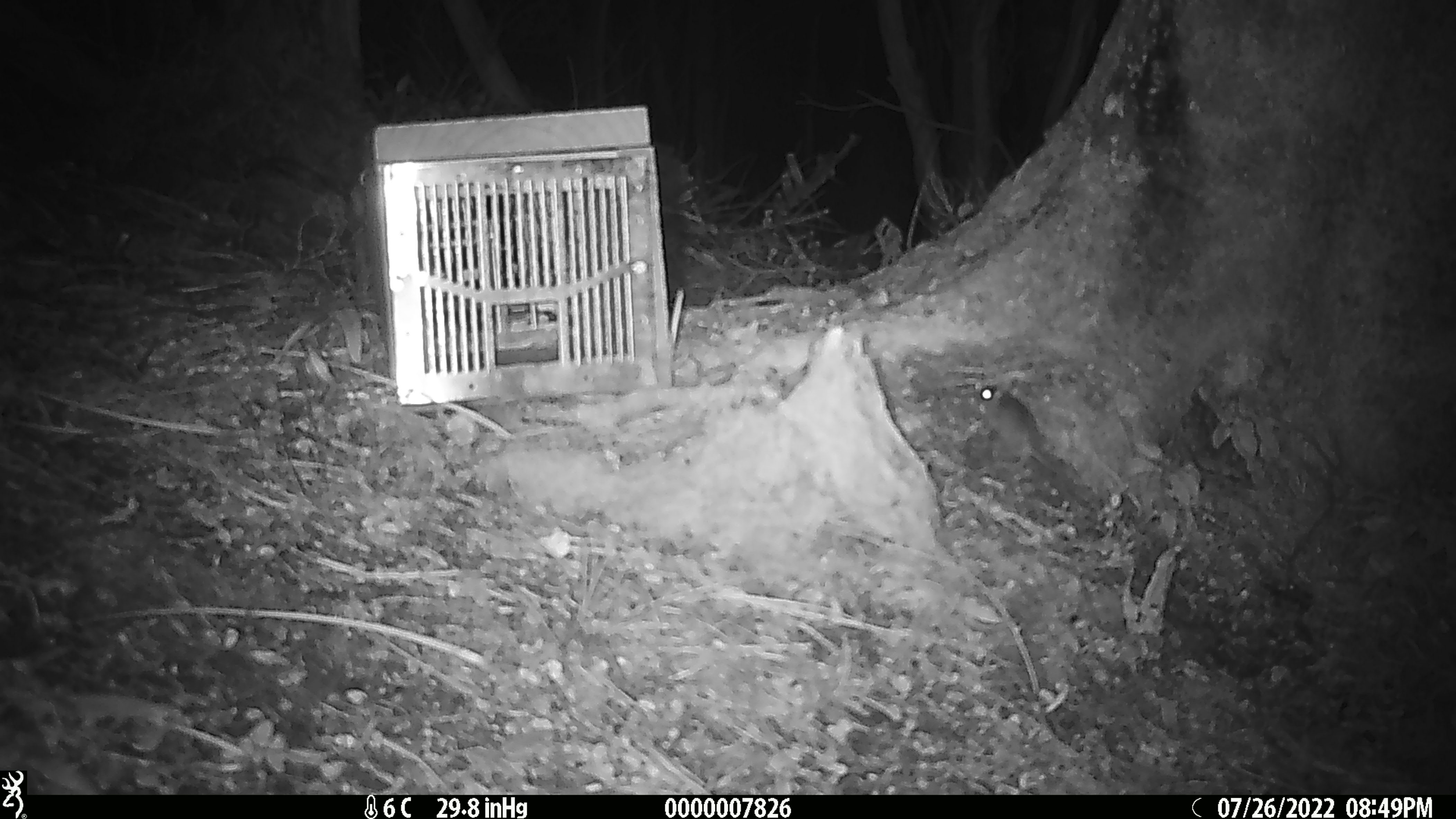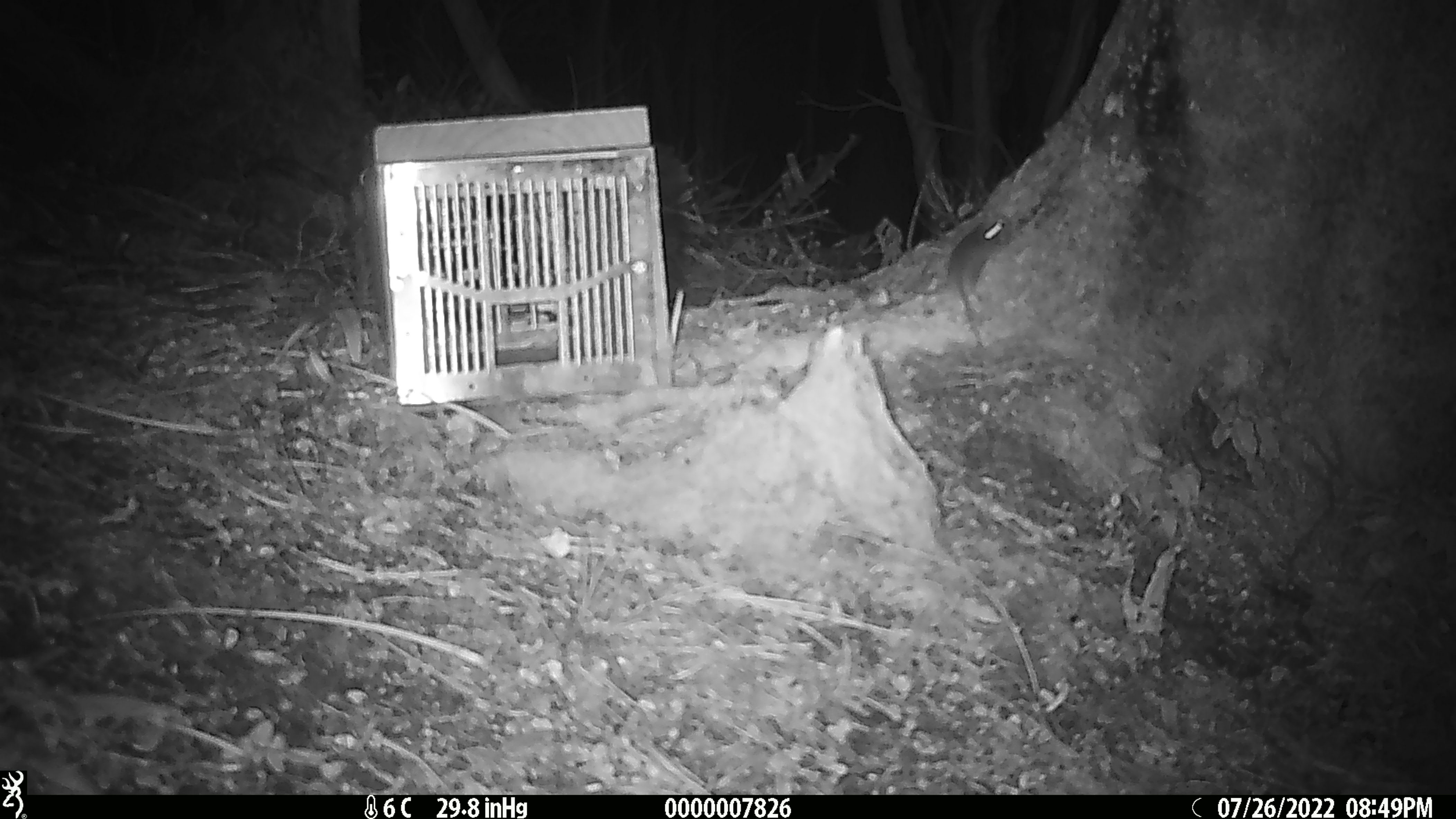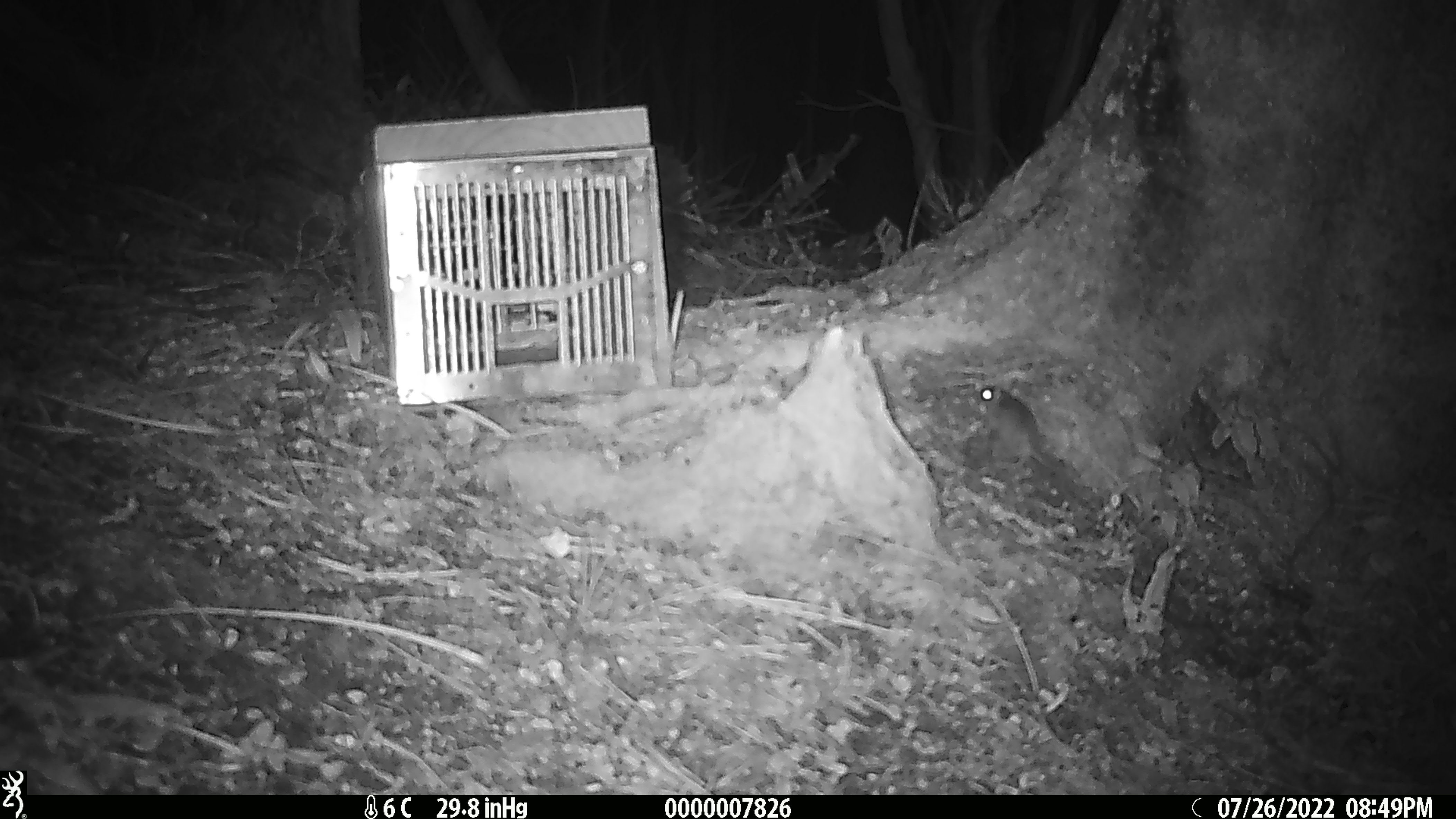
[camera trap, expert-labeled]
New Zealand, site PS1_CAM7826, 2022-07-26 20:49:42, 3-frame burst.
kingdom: Animalia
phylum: Chordata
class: Mammalia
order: Rodentia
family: Muridae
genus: Mus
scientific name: Mus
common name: mouse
Mouse (Mus).